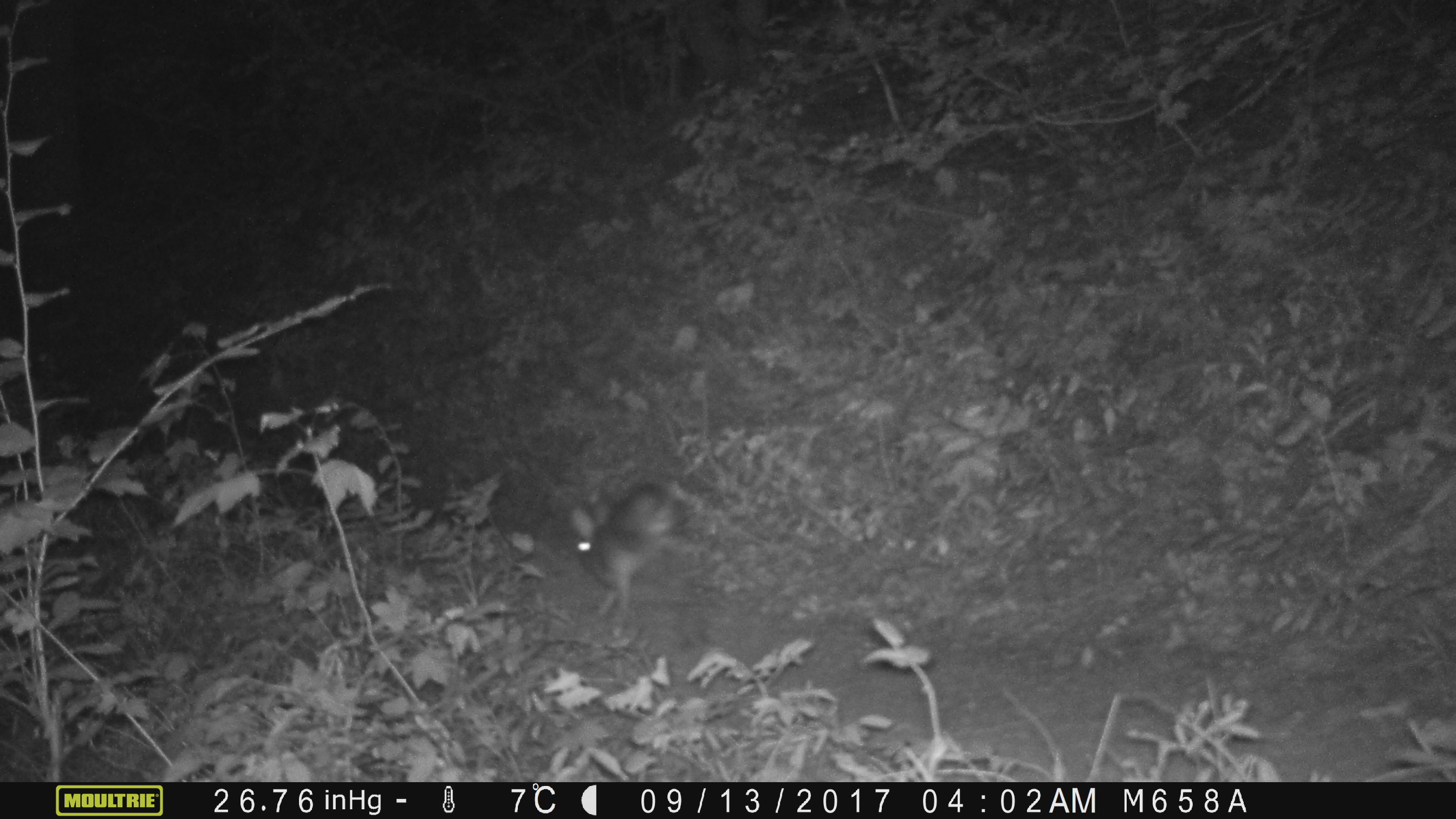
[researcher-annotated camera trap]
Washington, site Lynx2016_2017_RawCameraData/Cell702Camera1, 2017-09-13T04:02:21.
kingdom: Animalia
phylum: Chordata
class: Mammalia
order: Lagomorpha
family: Leporidae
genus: Lepus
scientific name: Lepus americanus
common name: snowshoe hare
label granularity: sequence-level